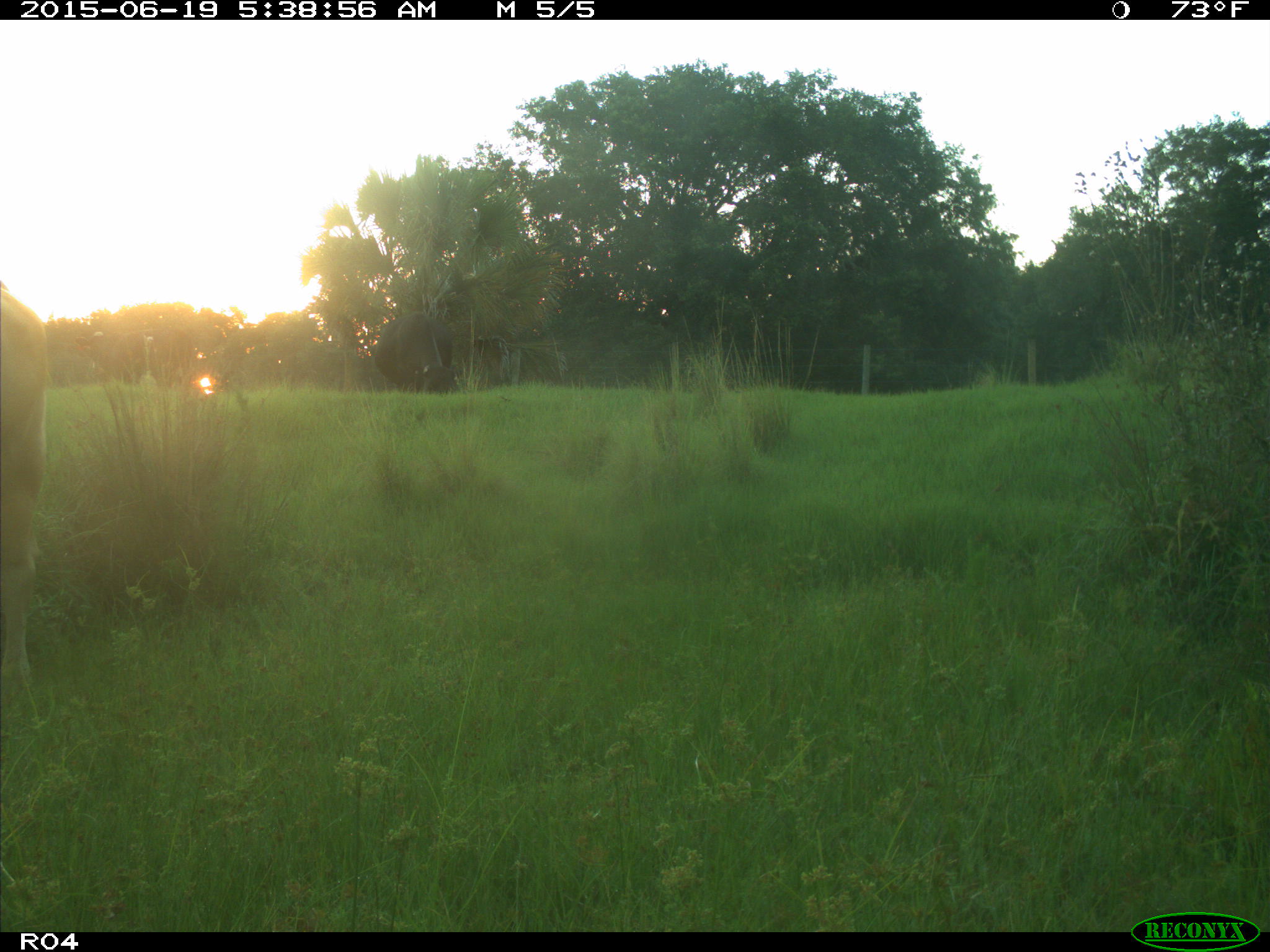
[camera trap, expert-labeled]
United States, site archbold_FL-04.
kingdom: Animalia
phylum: Chordata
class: Mammalia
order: Artiodactyla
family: Bovidae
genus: Bos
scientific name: Bos taurus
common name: domestic cow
Bos taurus (domestic cow).